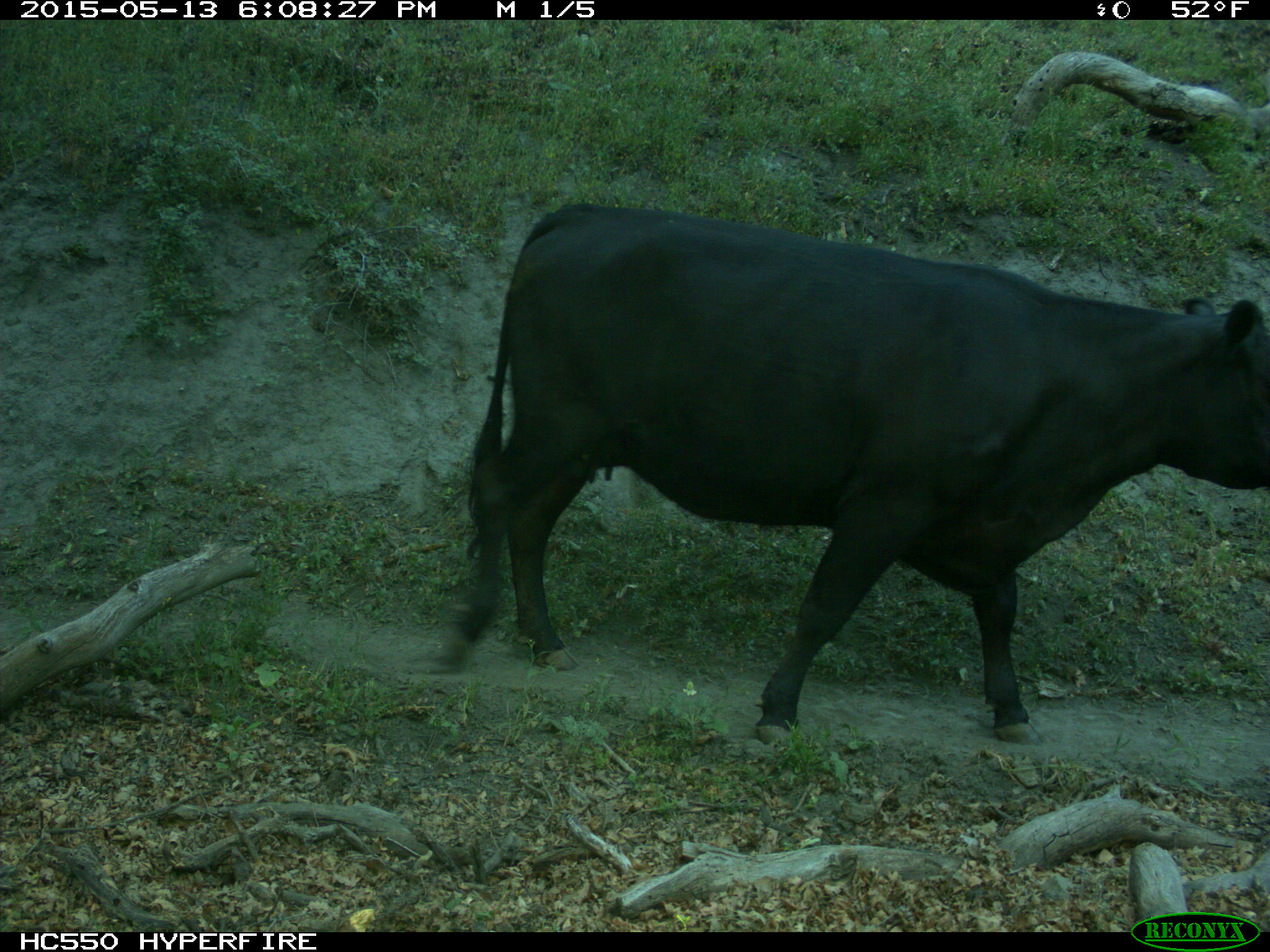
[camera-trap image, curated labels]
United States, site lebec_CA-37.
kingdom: Animalia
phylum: Chordata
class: Mammalia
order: Artiodactyla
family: Bovidae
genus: Bos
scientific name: Bos taurus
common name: domestic cow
Bos taurus (domestic cow).